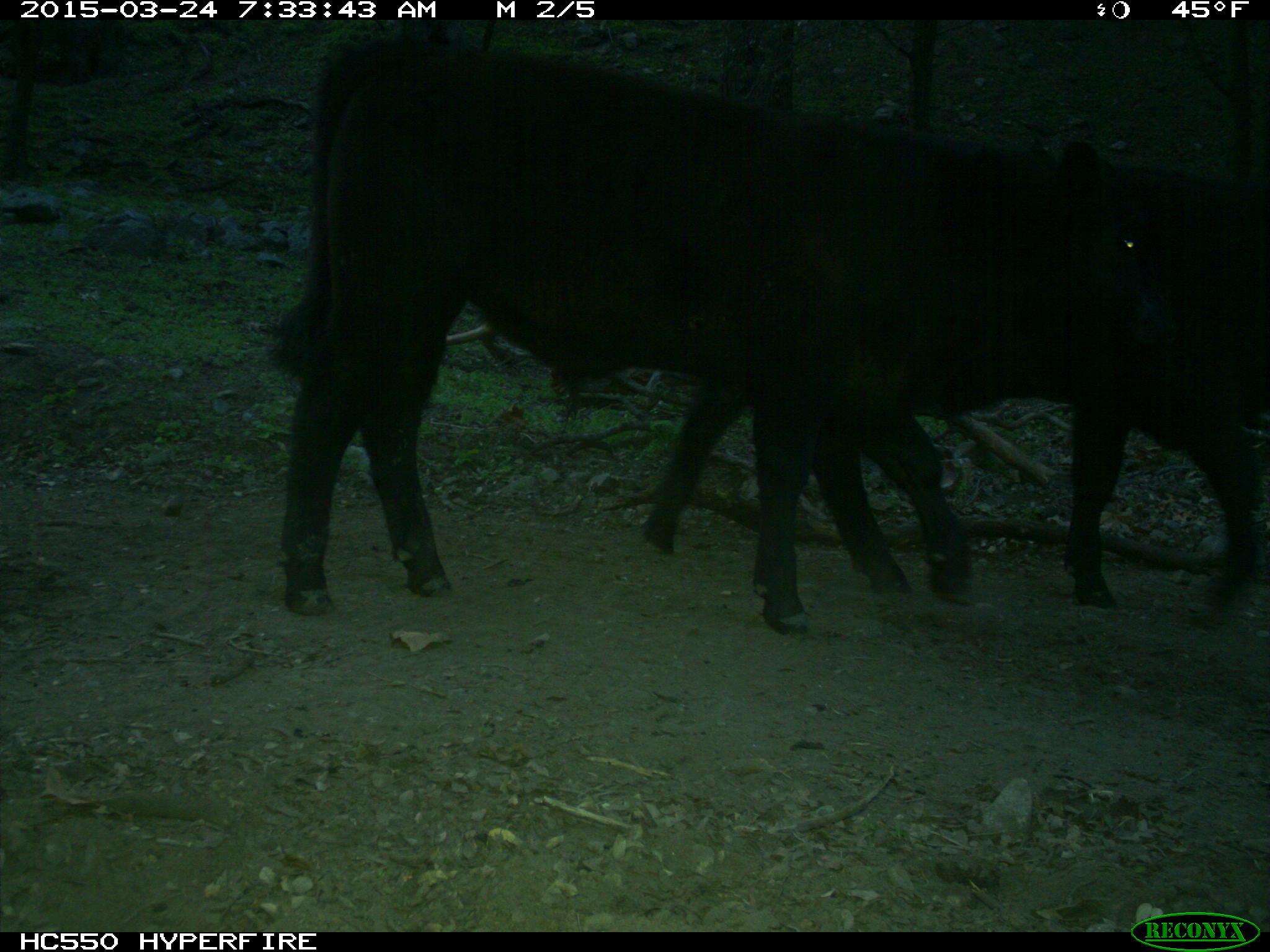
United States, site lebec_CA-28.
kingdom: Animalia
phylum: Chordata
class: Mammalia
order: Artiodactyla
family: Bovidae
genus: Bos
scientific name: Bos taurus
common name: domestic cow